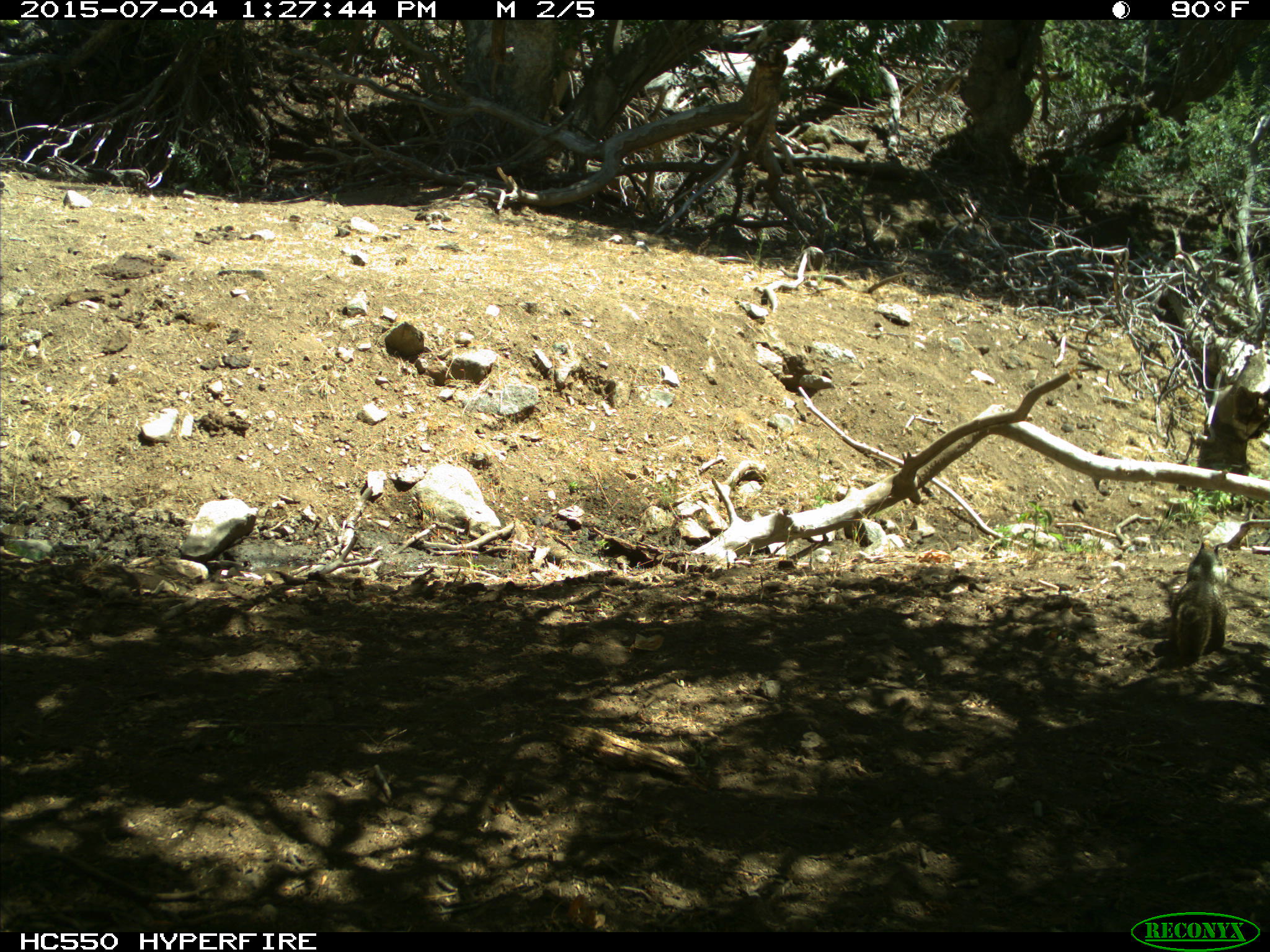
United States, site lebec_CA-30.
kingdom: Animalia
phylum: Chordata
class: Mammalia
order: Rodentia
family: Sciuridae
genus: Otospermophilus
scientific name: Otospermophilus beecheyi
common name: california ground squirrel